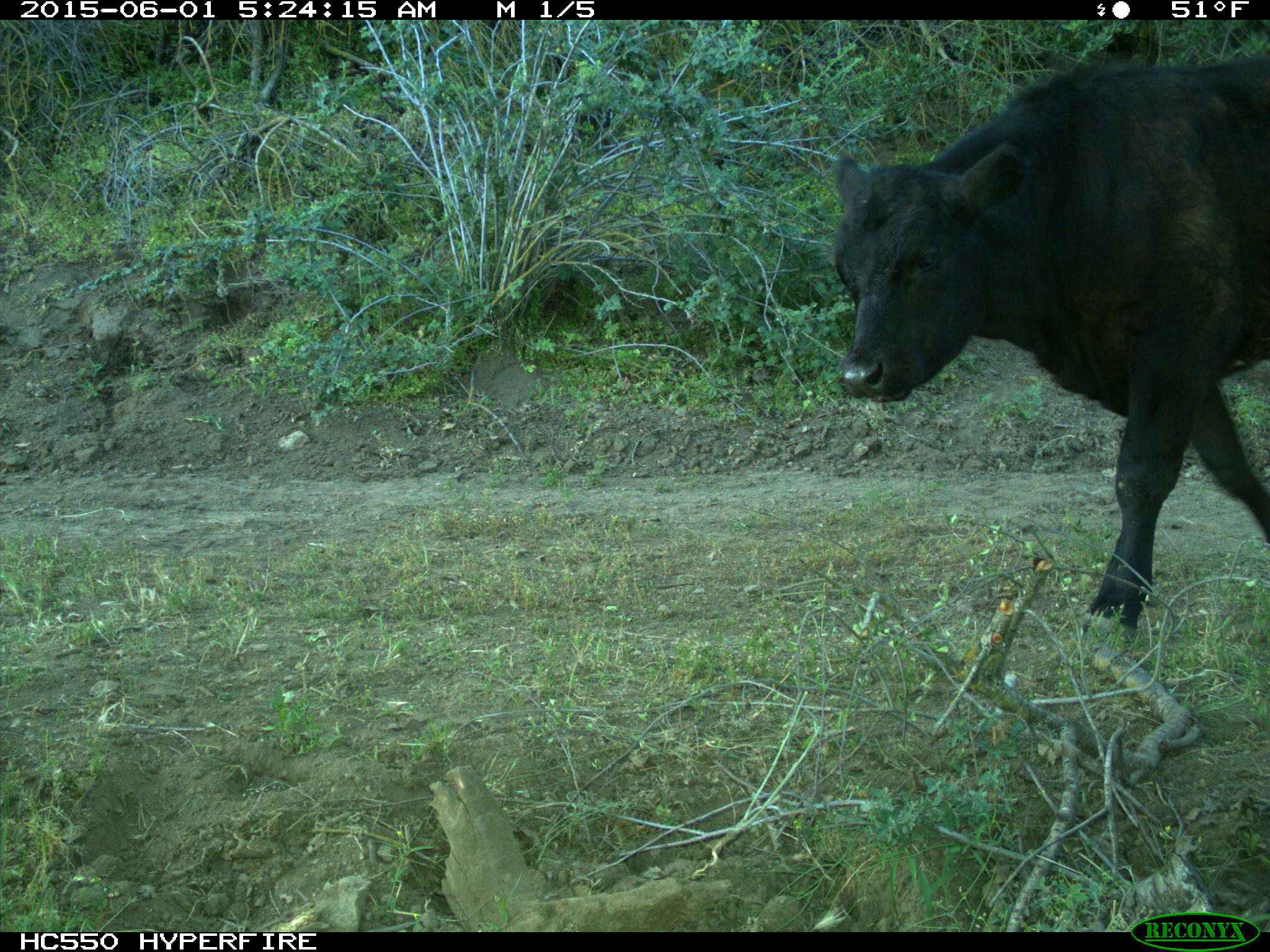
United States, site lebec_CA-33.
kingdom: Animalia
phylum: Chordata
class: Mammalia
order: Artiodactyla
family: Bovidae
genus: Bos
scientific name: Bos taurus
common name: domestic cow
Bos taurus (domestic cow).